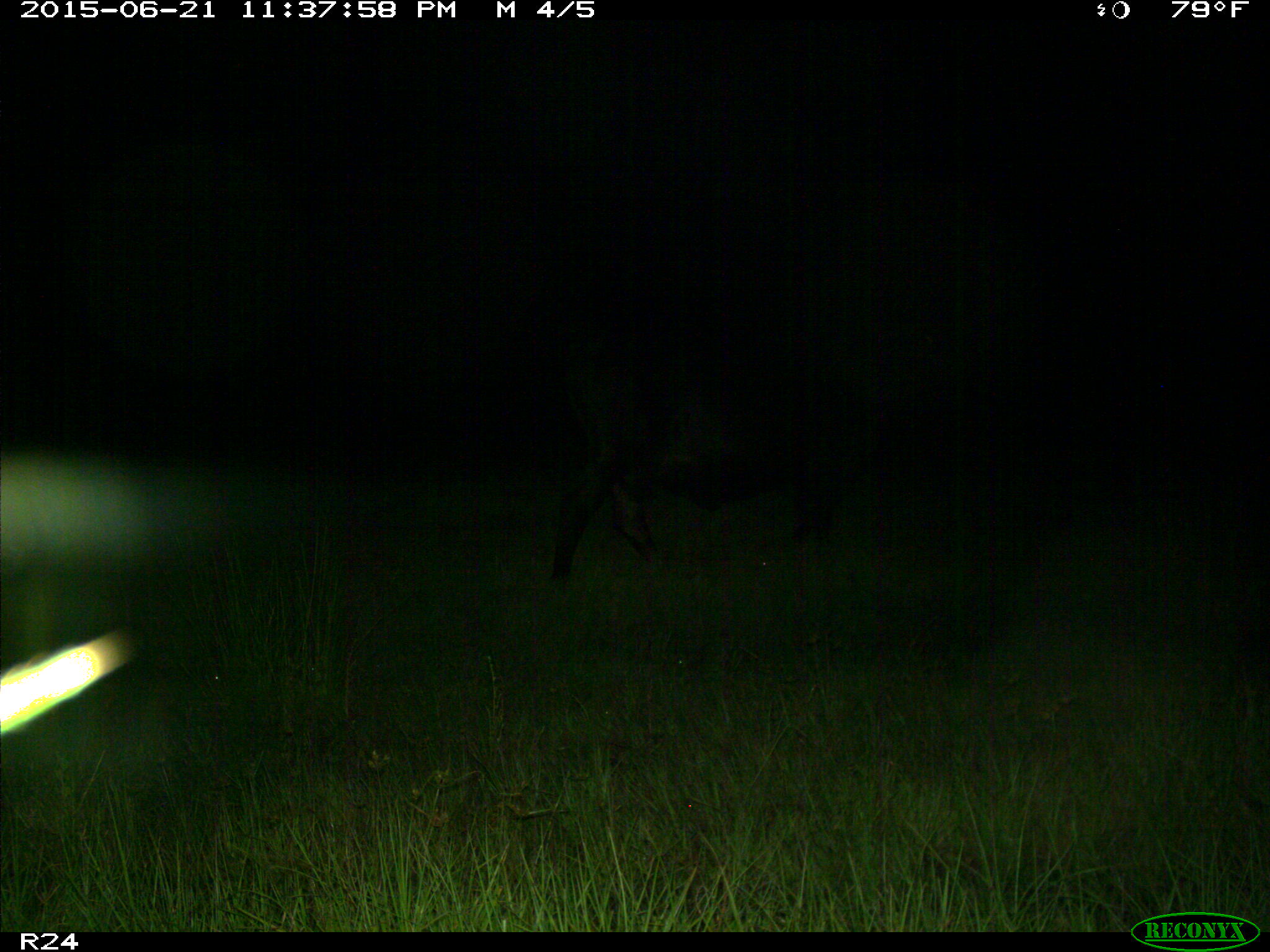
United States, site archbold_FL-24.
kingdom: Animalia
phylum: Chordata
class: Mammalia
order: Artiodactyla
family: Bovidae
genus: Bos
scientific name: Bos taurus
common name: domestic cow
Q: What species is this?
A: Bos taurus (domestic cow).